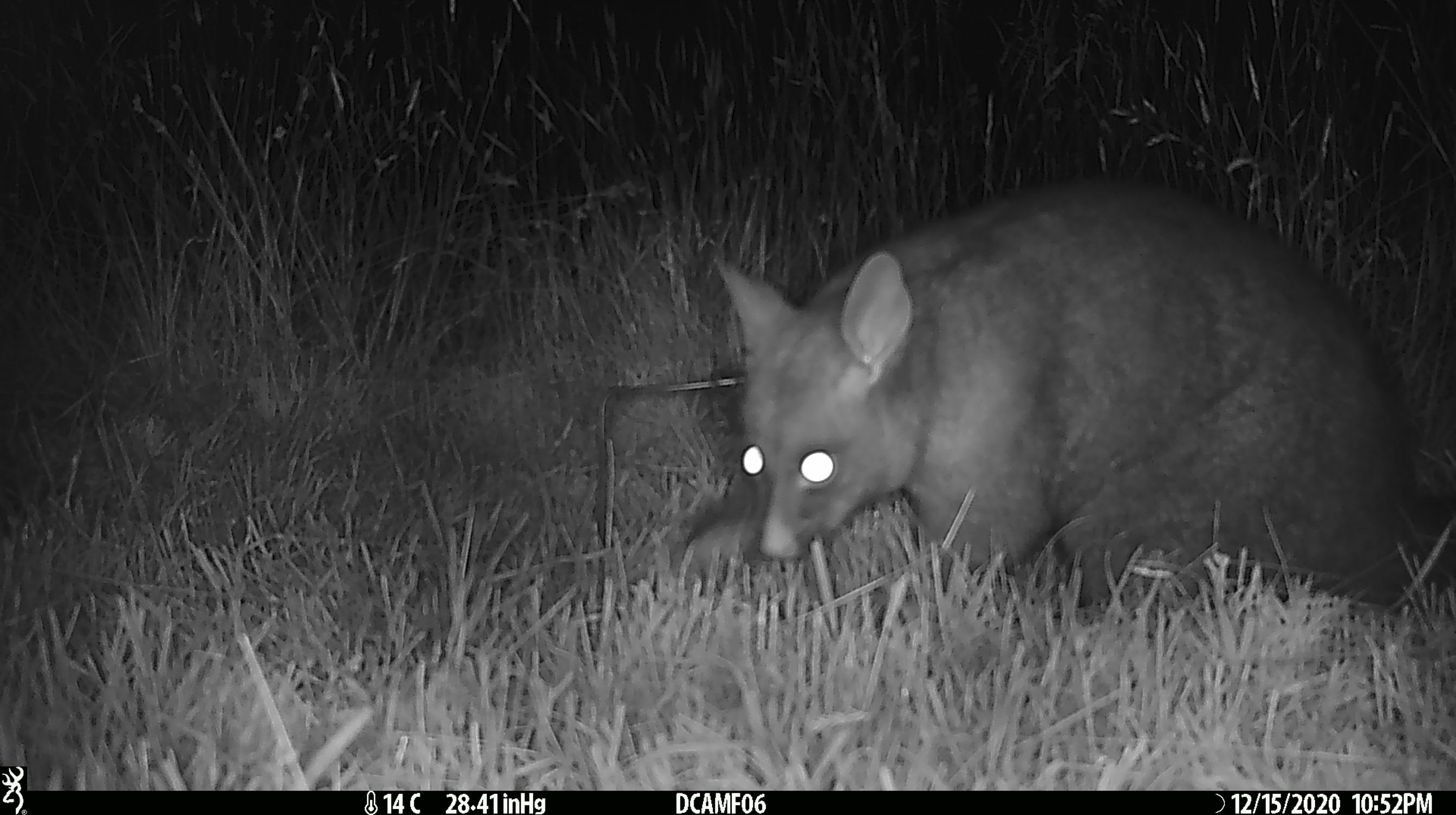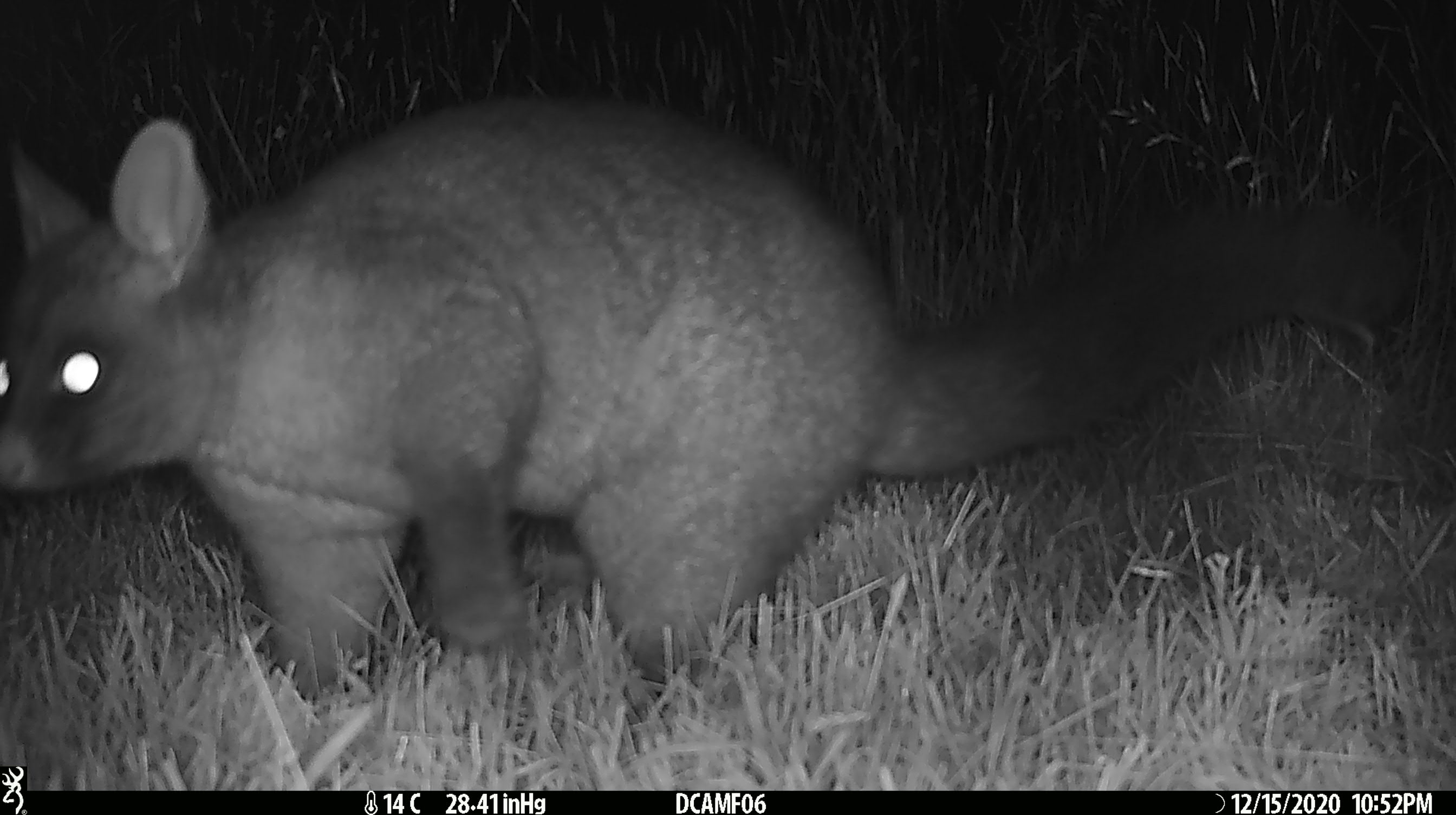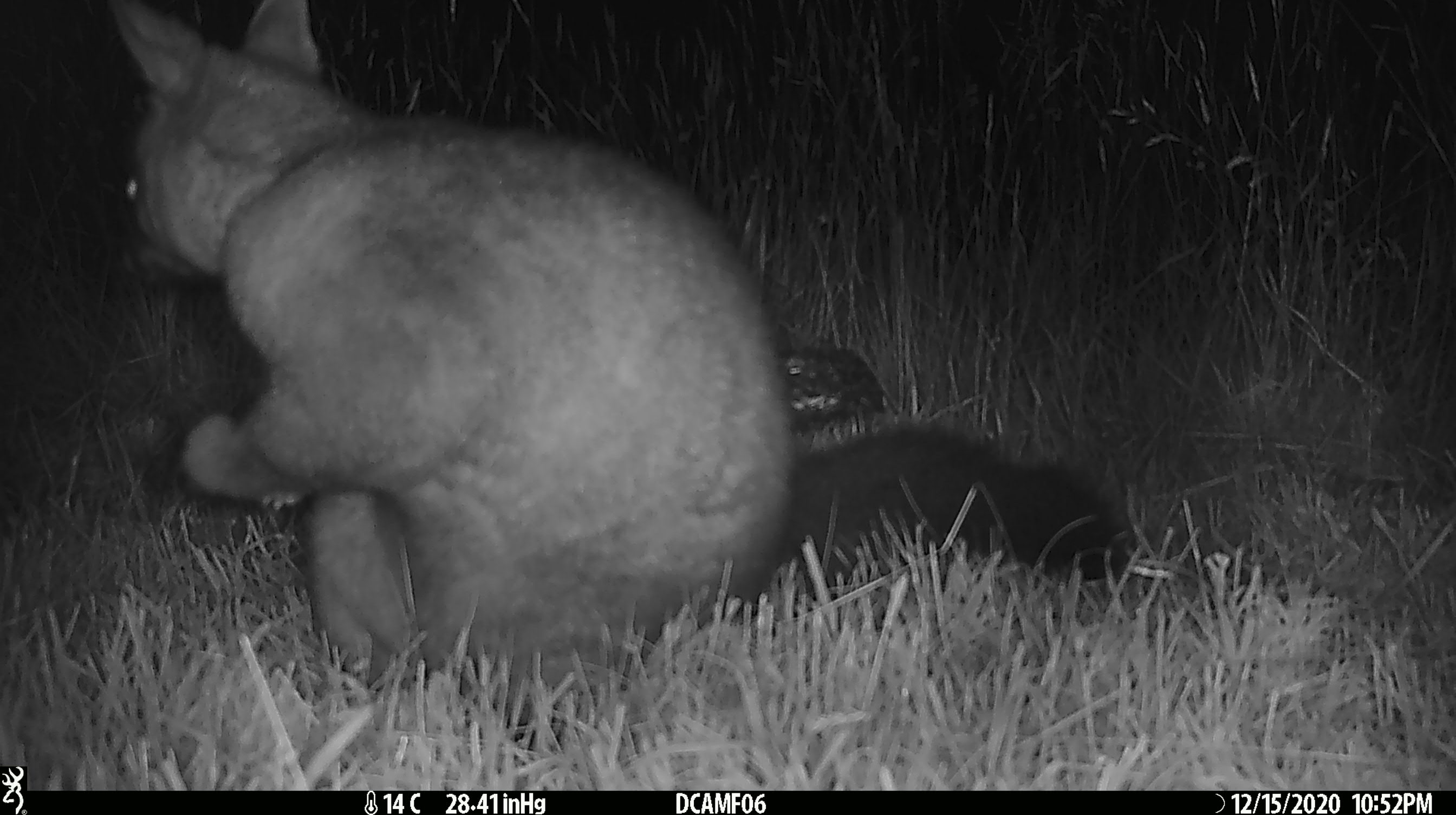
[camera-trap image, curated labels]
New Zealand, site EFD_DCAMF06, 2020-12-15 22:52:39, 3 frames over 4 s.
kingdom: Animalia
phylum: Chordata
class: Mammalia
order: Diprotodontia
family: Phalangeridae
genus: Trichosurus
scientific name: Trichosurus vulpecula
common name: common brushtail possum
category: possum